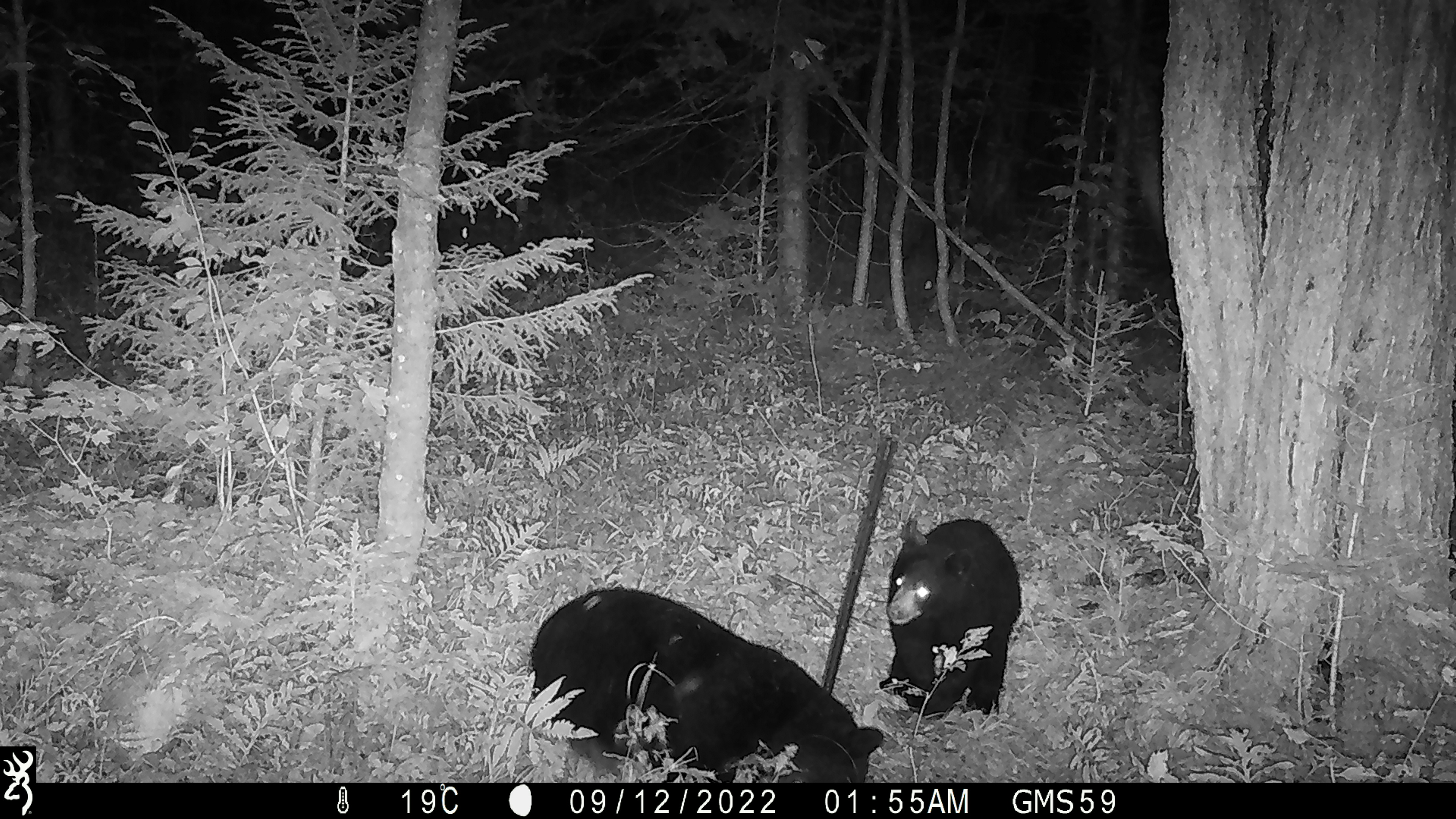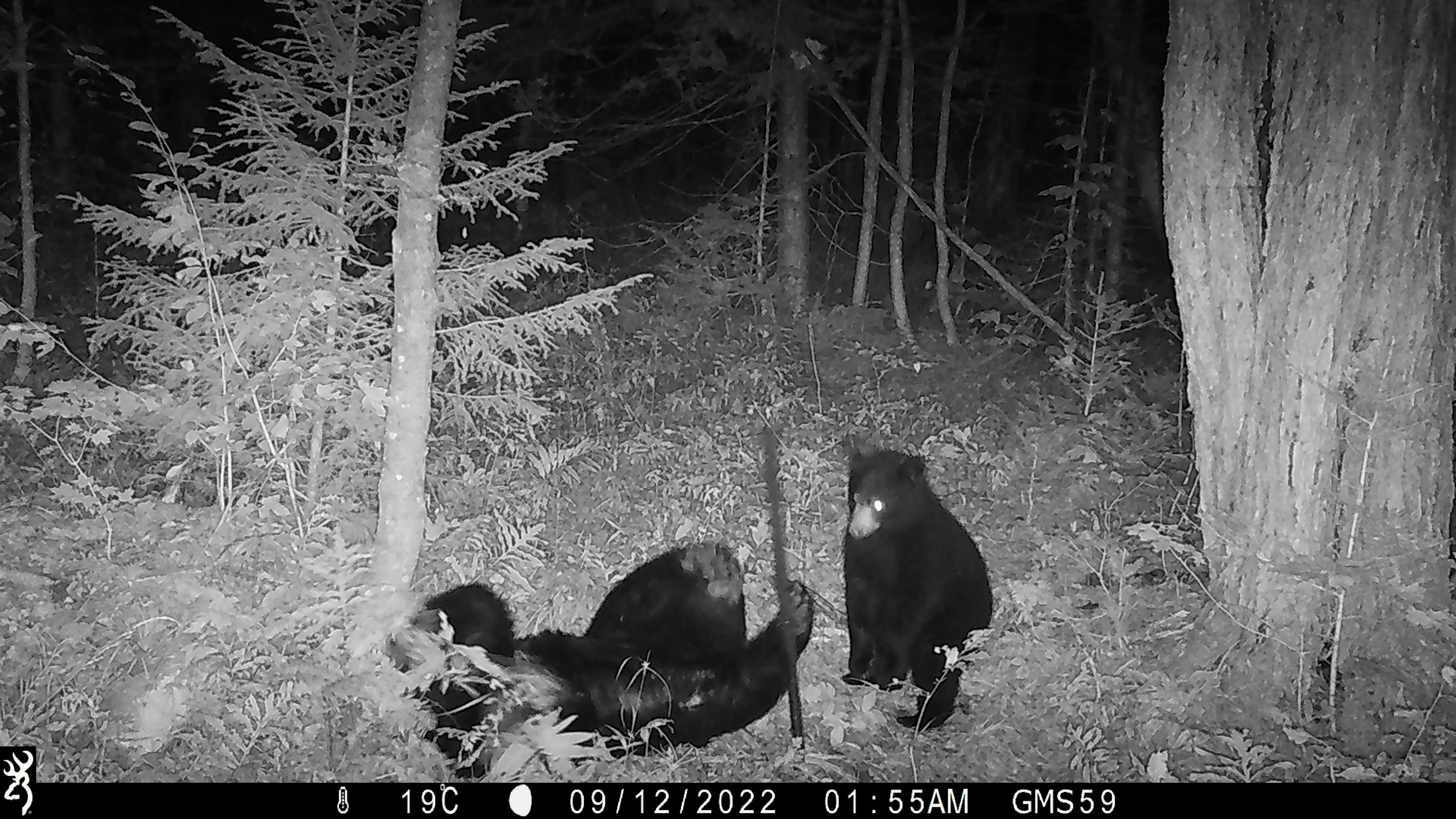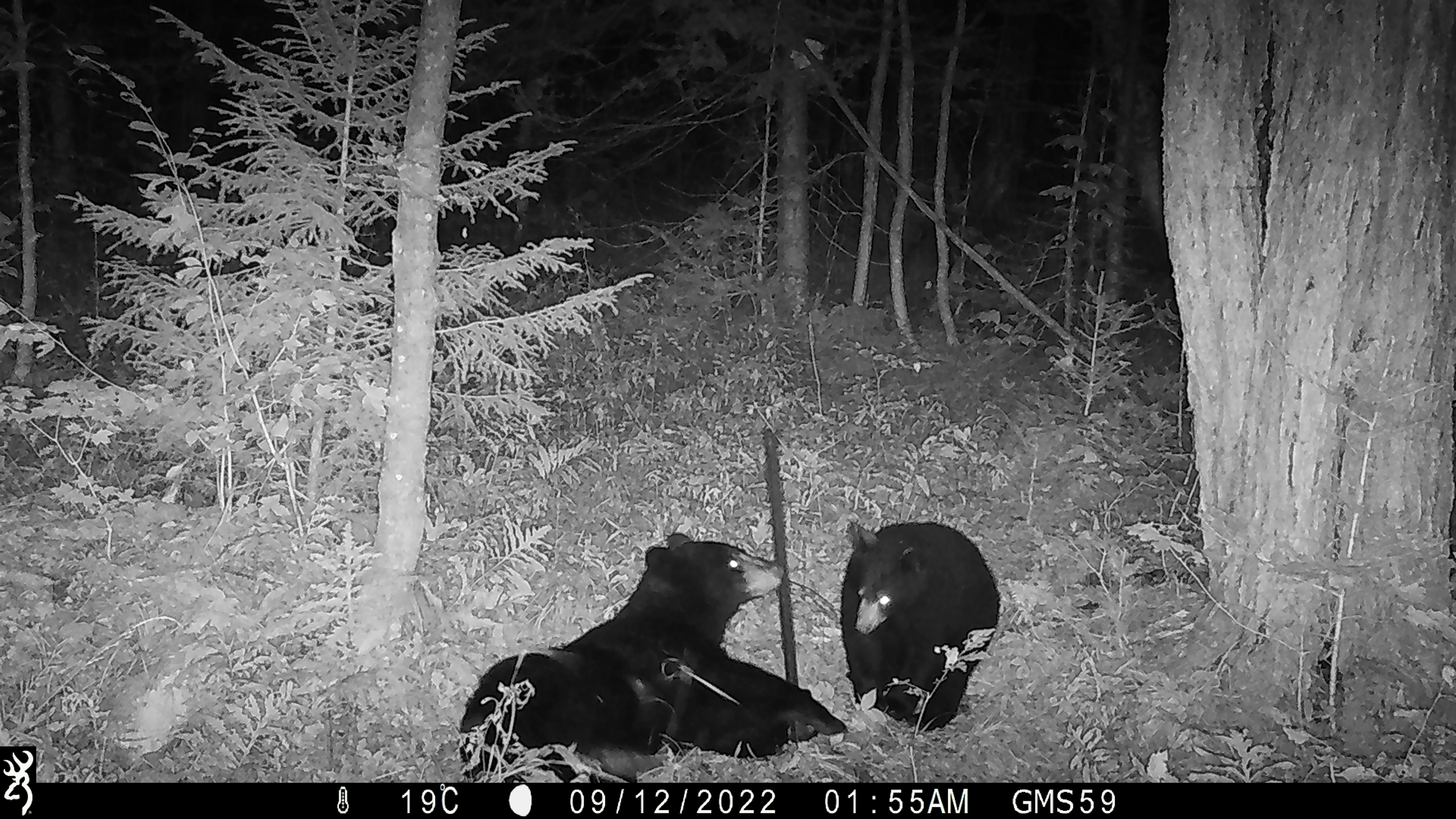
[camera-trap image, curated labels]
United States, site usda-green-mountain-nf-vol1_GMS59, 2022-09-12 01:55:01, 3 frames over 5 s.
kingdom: Animalia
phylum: Chordata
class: Mammalia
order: Carnivora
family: Ursidae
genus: Ursus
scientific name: Ursus americanus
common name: black bear